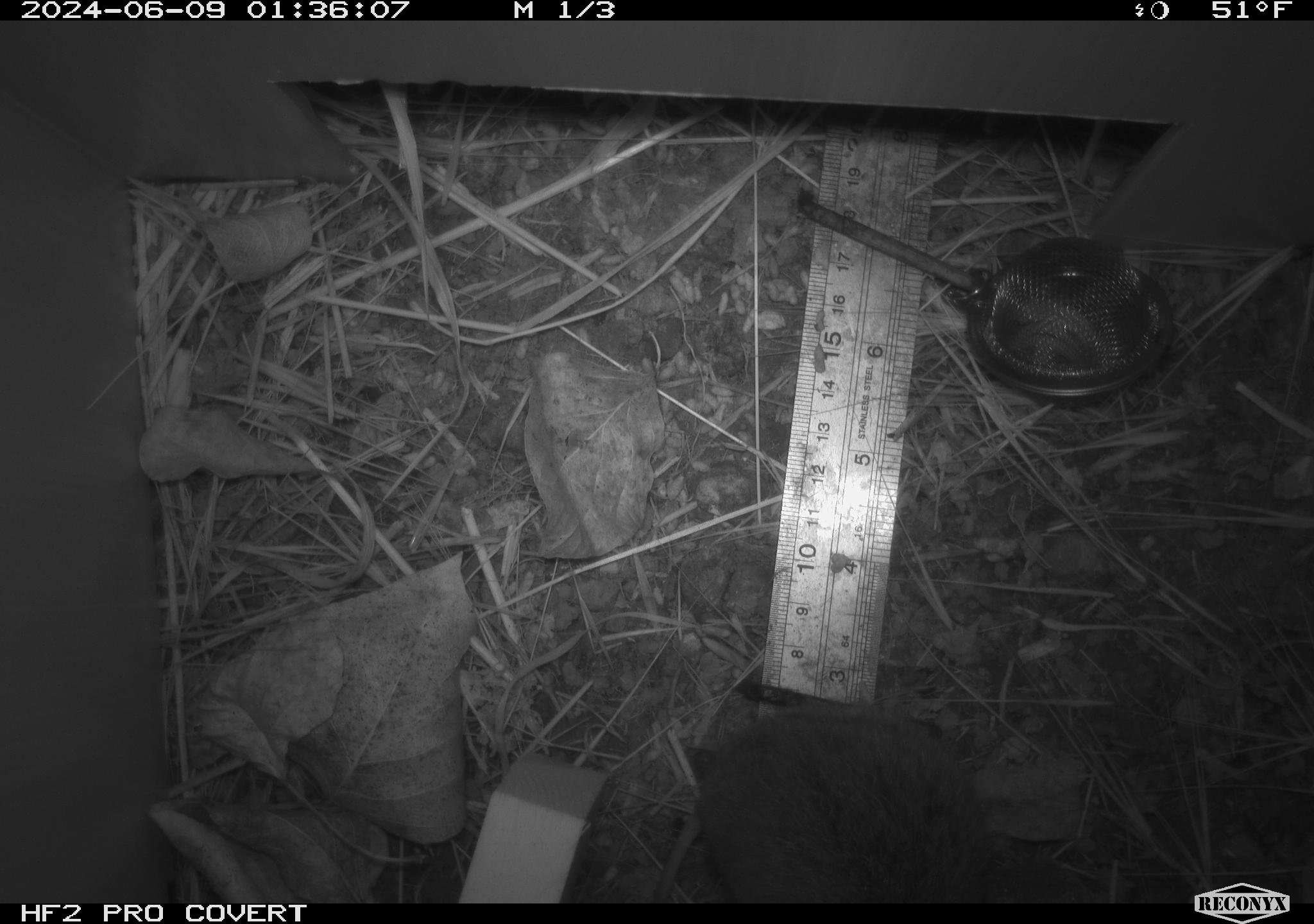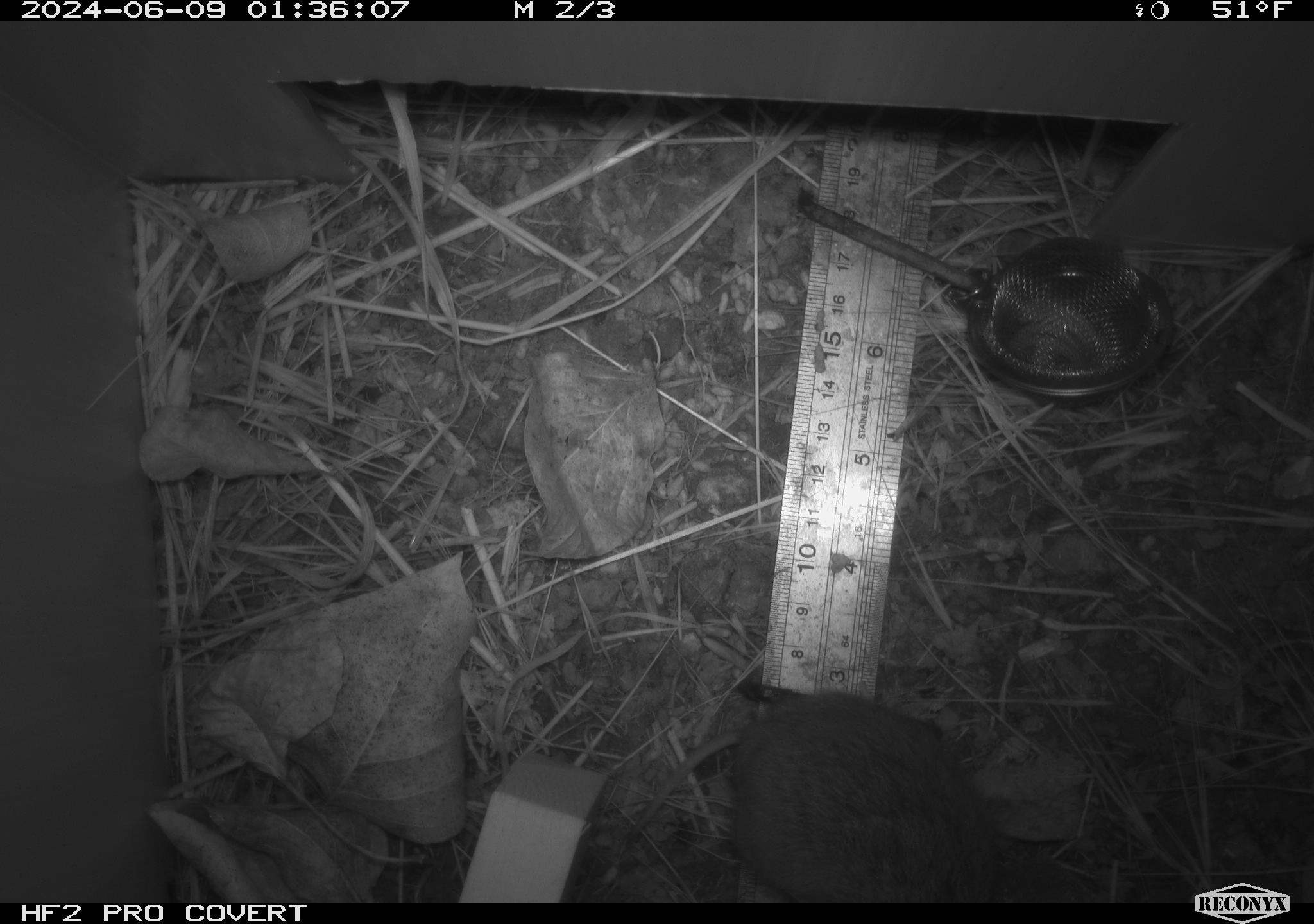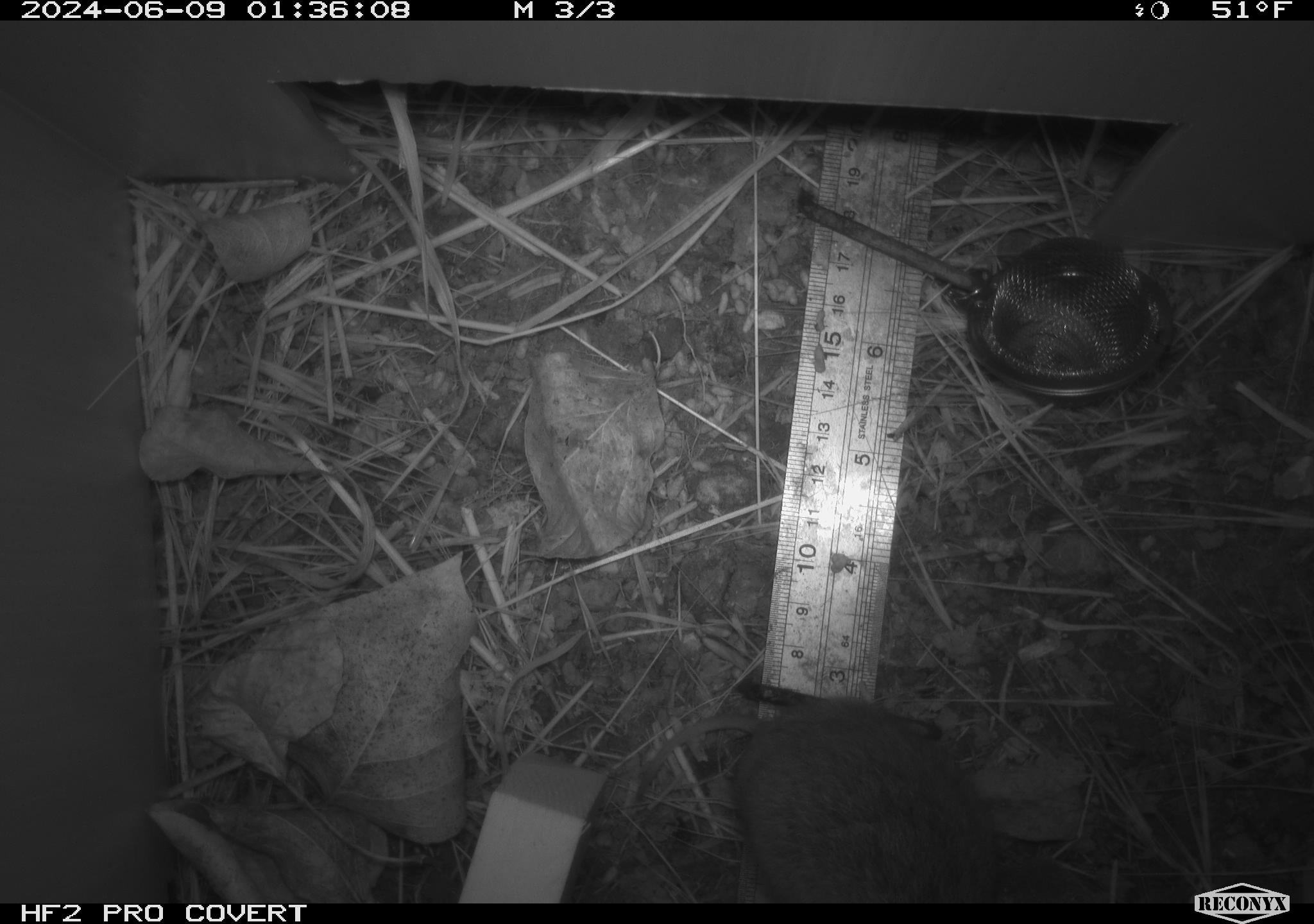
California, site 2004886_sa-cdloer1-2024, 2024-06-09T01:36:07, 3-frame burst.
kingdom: Animalia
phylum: Chordata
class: Mammalia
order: Rodentia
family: Cricetidae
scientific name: Arvicolinae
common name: voles, lemmings, and muskrats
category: arvicolinae subfamily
Arvicolinae subfamily (voles, lemmings, and muskrats) (Arvicolinae).